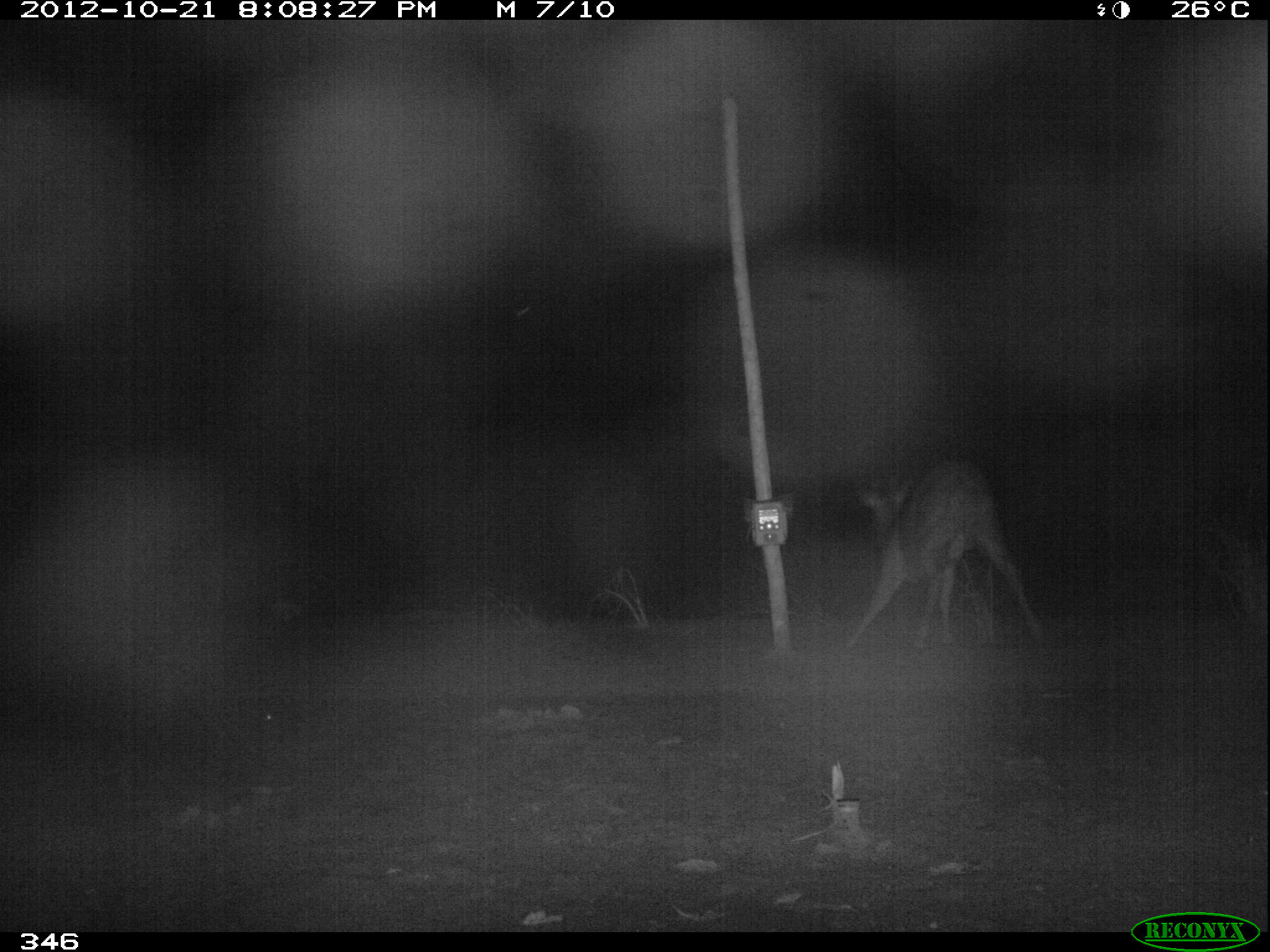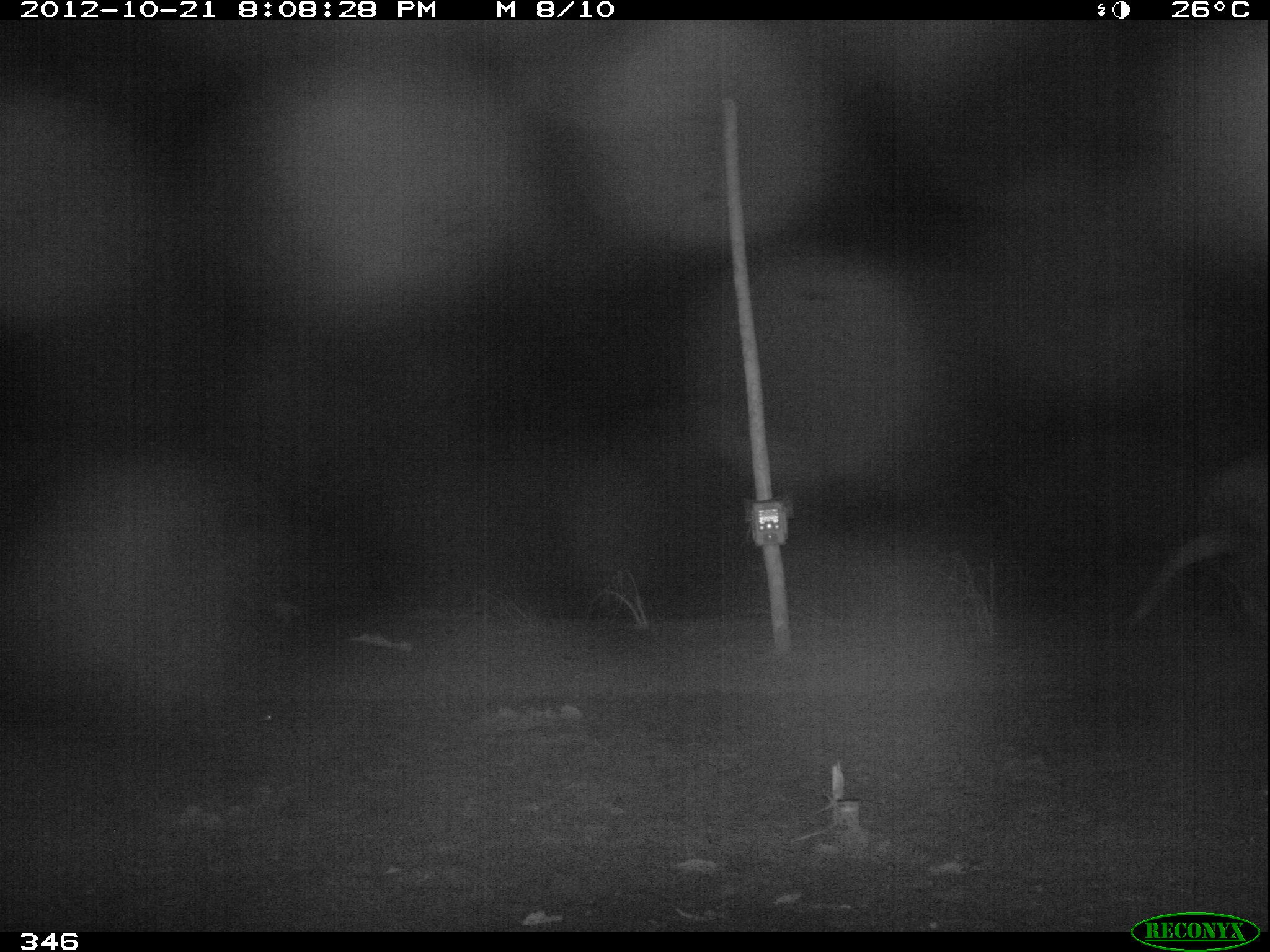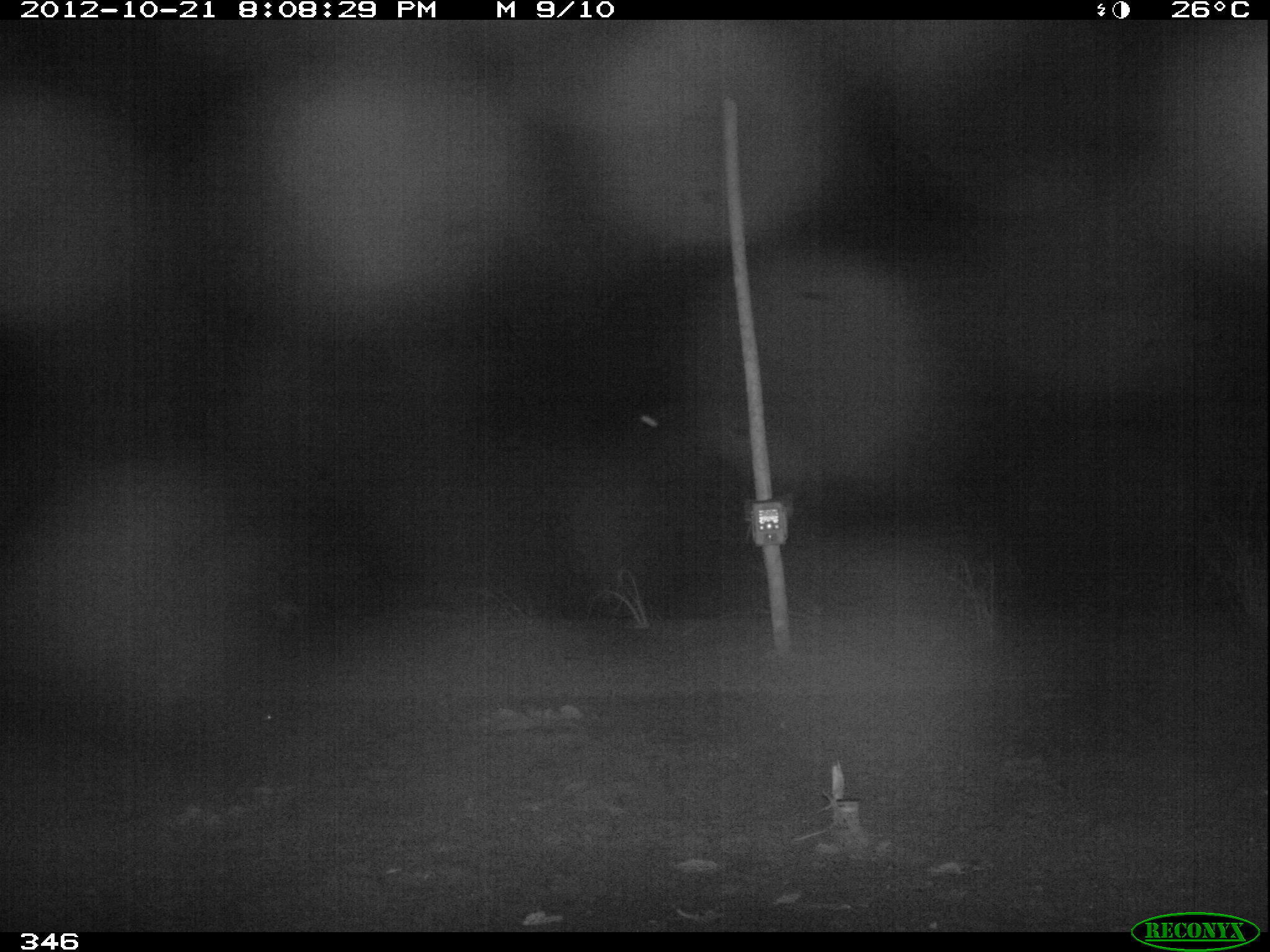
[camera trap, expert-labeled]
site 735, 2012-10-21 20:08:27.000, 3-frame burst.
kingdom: Animalia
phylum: Chordata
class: Mammalia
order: Artiodactyla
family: Cervidae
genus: Mazama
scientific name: Mazama americana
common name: red brocket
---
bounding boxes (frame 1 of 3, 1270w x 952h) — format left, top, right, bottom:
mazama americana: 847, 462, 1046, 645